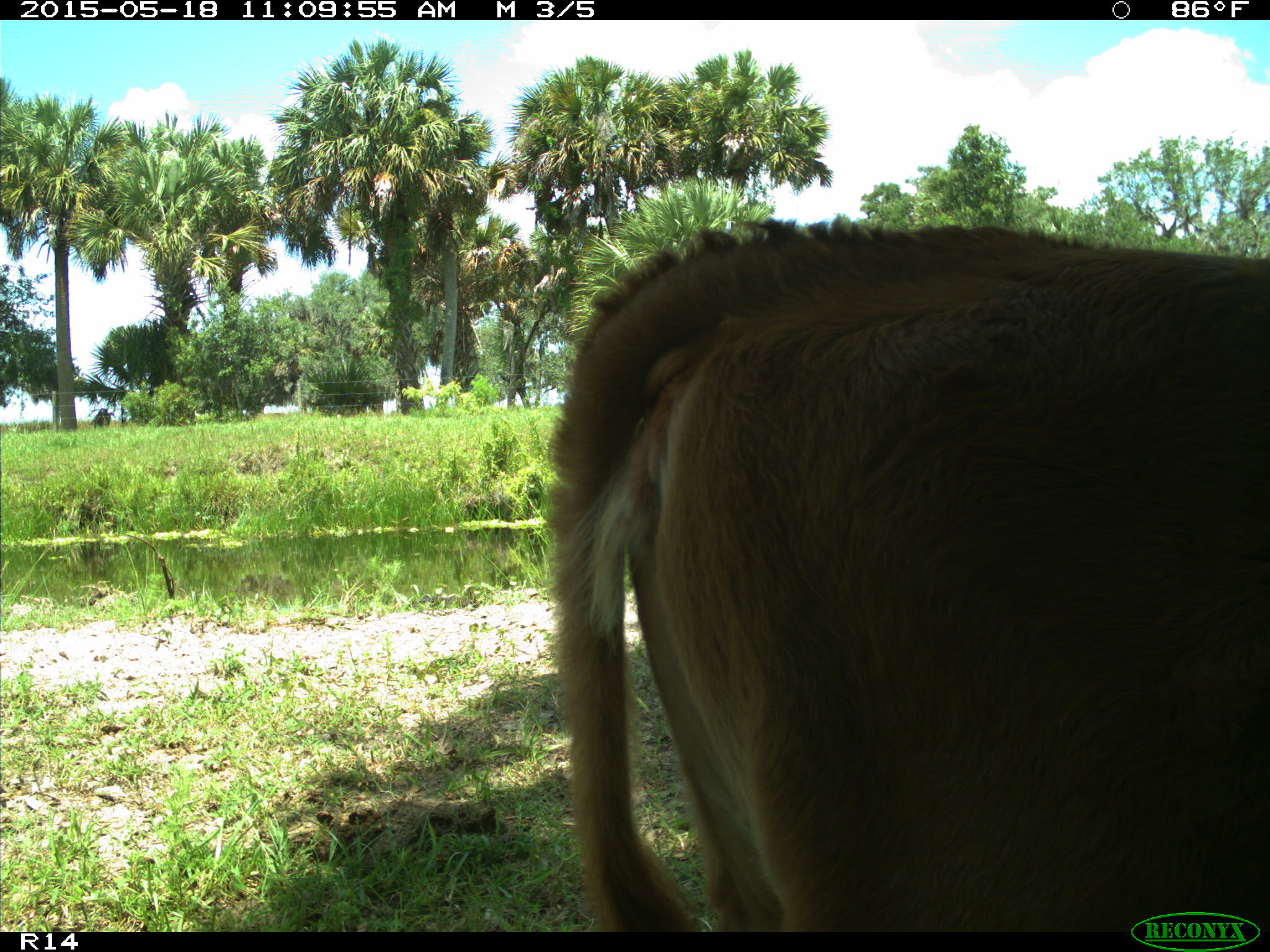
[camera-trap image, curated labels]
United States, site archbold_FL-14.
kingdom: Animalia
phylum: Chordata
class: Mammalia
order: Artiodactyla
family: Bovidae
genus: Bos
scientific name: Bos taurus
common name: domestic cow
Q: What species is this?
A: Bos taurus (domestic cow).